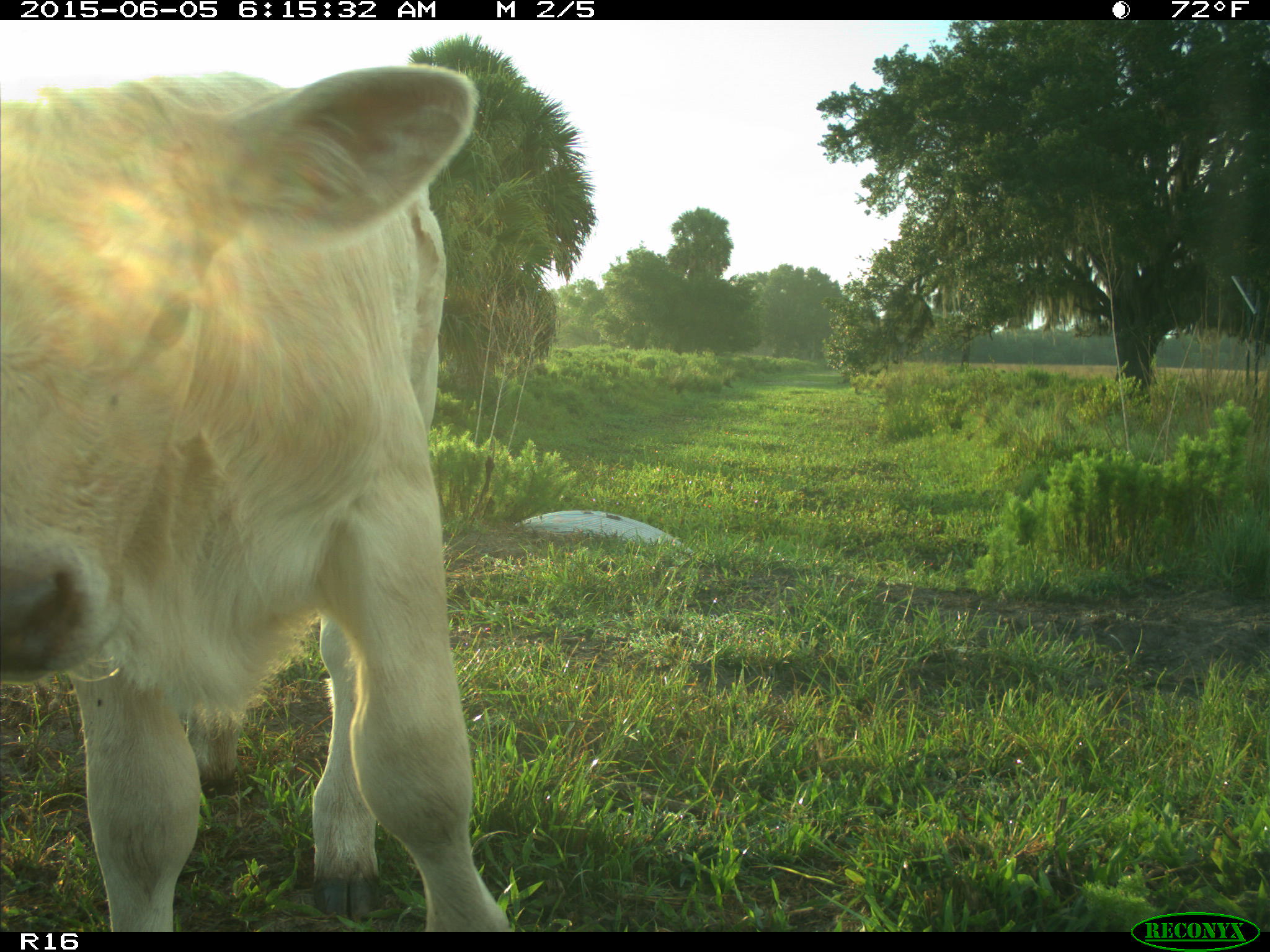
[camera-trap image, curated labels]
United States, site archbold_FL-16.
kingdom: Animalia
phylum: Chordata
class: Mammalia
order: Artiodactyla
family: Bovidae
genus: Bos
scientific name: Bos taurus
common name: domestic cow